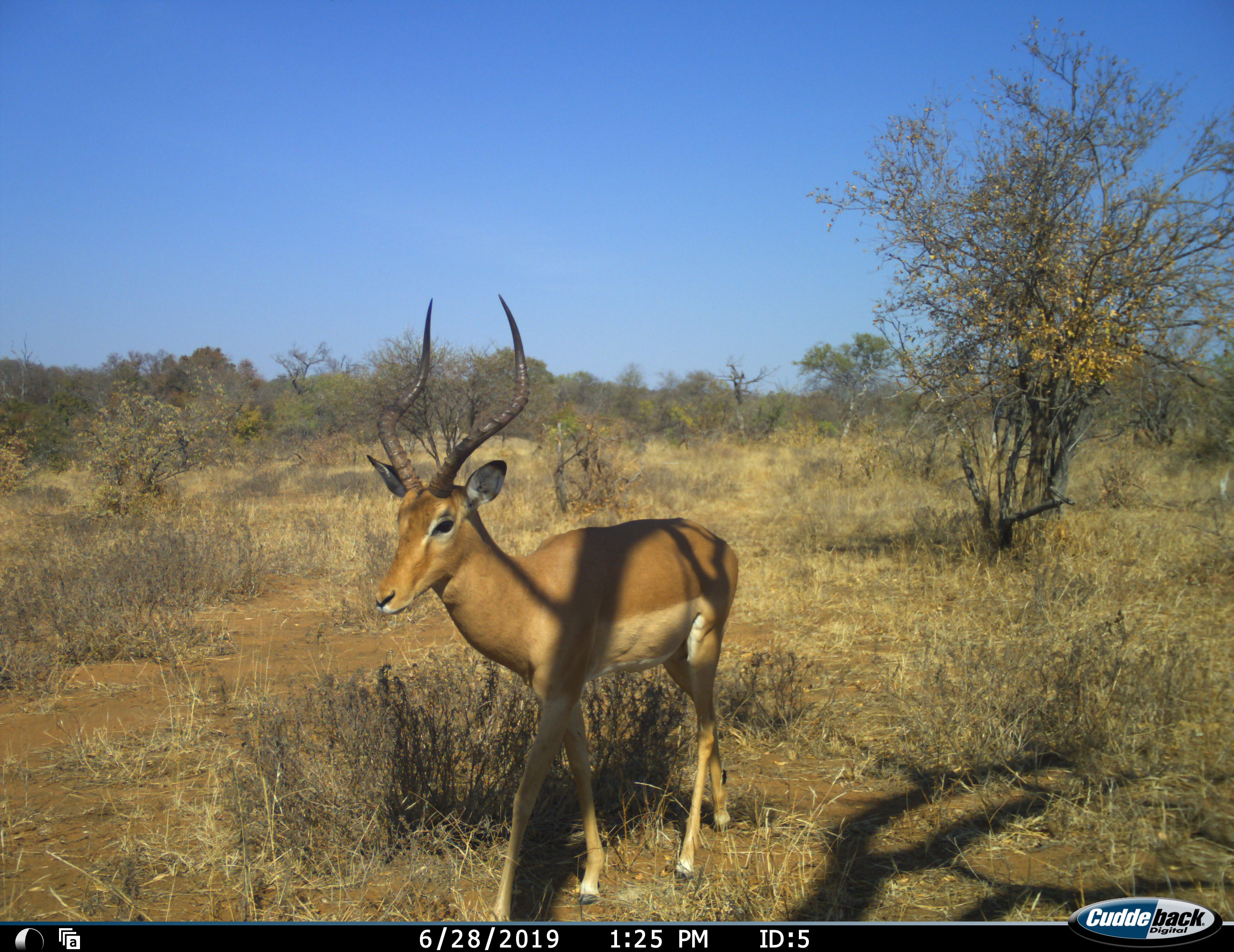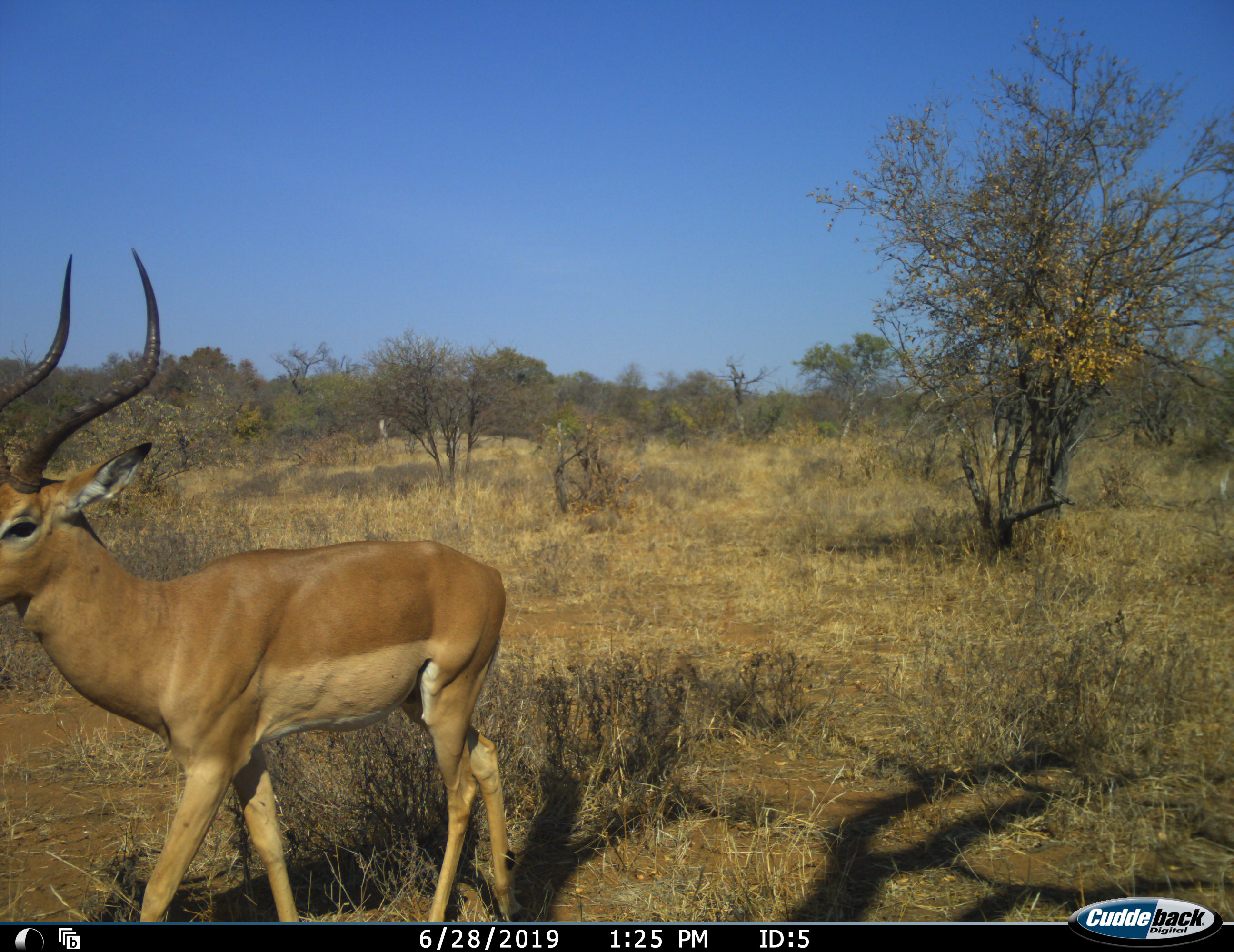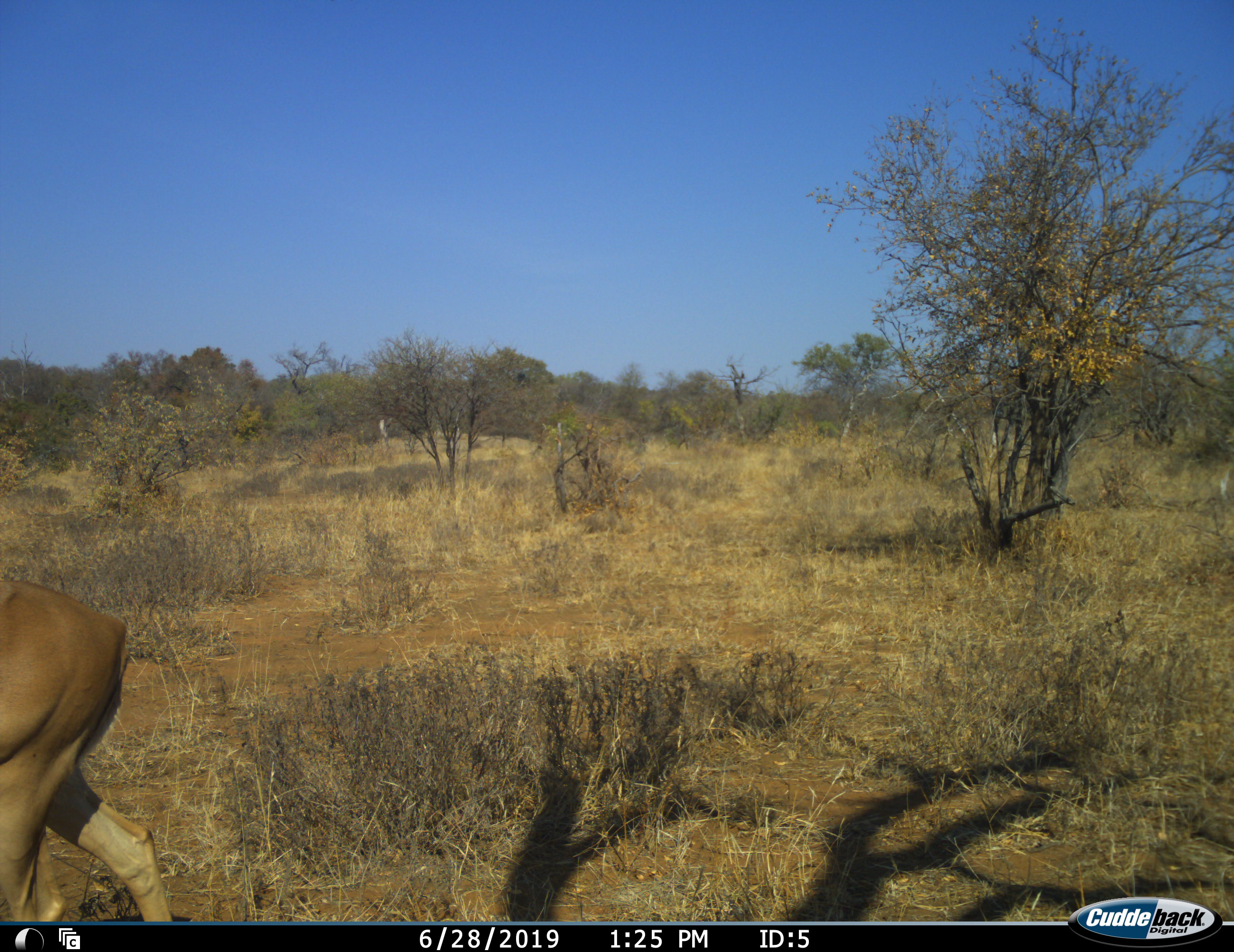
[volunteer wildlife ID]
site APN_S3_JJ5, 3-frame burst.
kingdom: Animalia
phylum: Chordata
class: Mammalia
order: Artiodactyla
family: Bovidae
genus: Aepyceros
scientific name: Aepyceros melampus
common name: impala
Impala (Aepyceros melampus), count 1. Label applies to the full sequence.